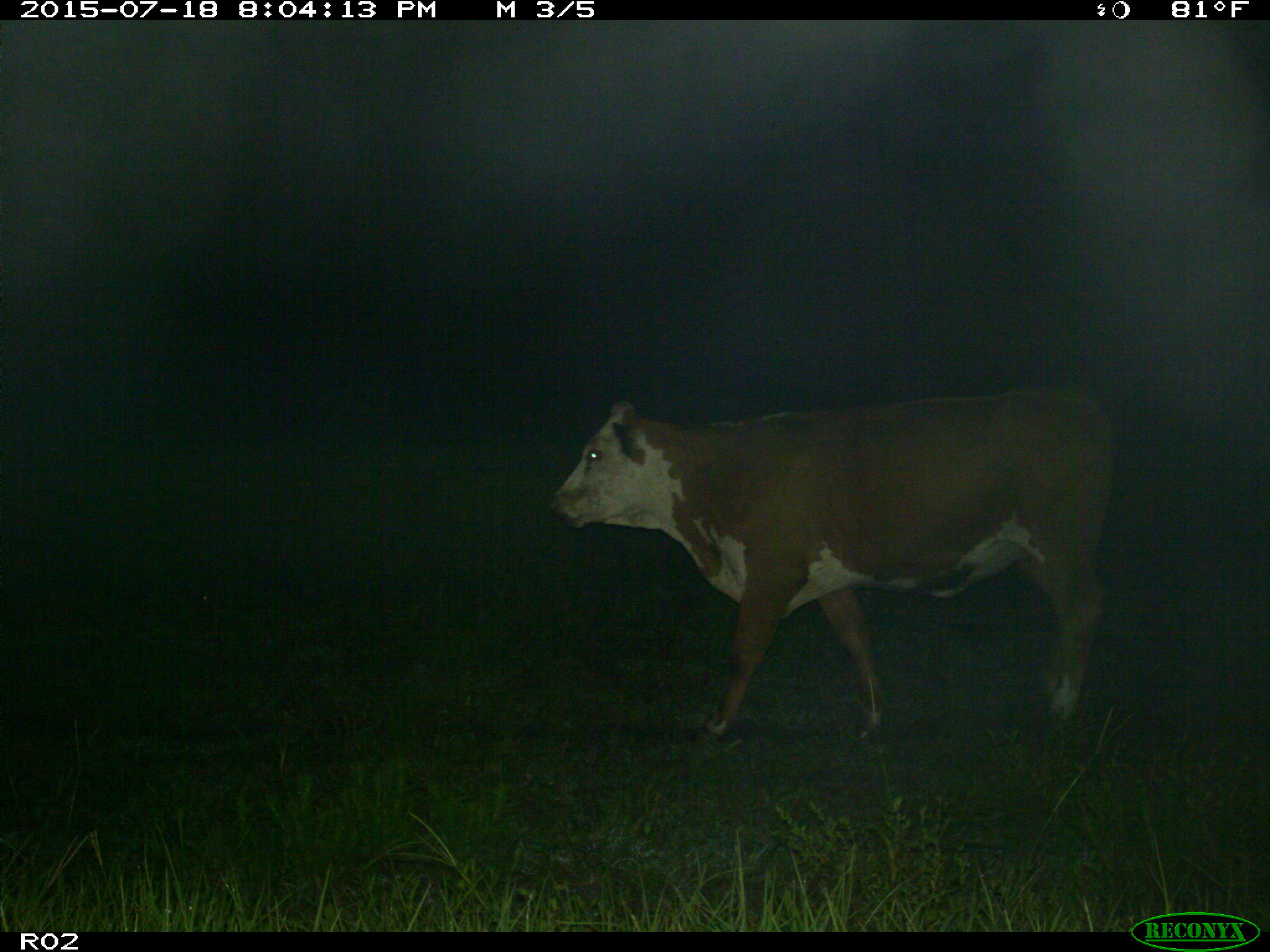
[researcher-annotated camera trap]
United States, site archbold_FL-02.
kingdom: Animalia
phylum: Chordata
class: Mammalia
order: Artiodactyla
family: Bovidae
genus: Bos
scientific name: Bos taurus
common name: domestic cow